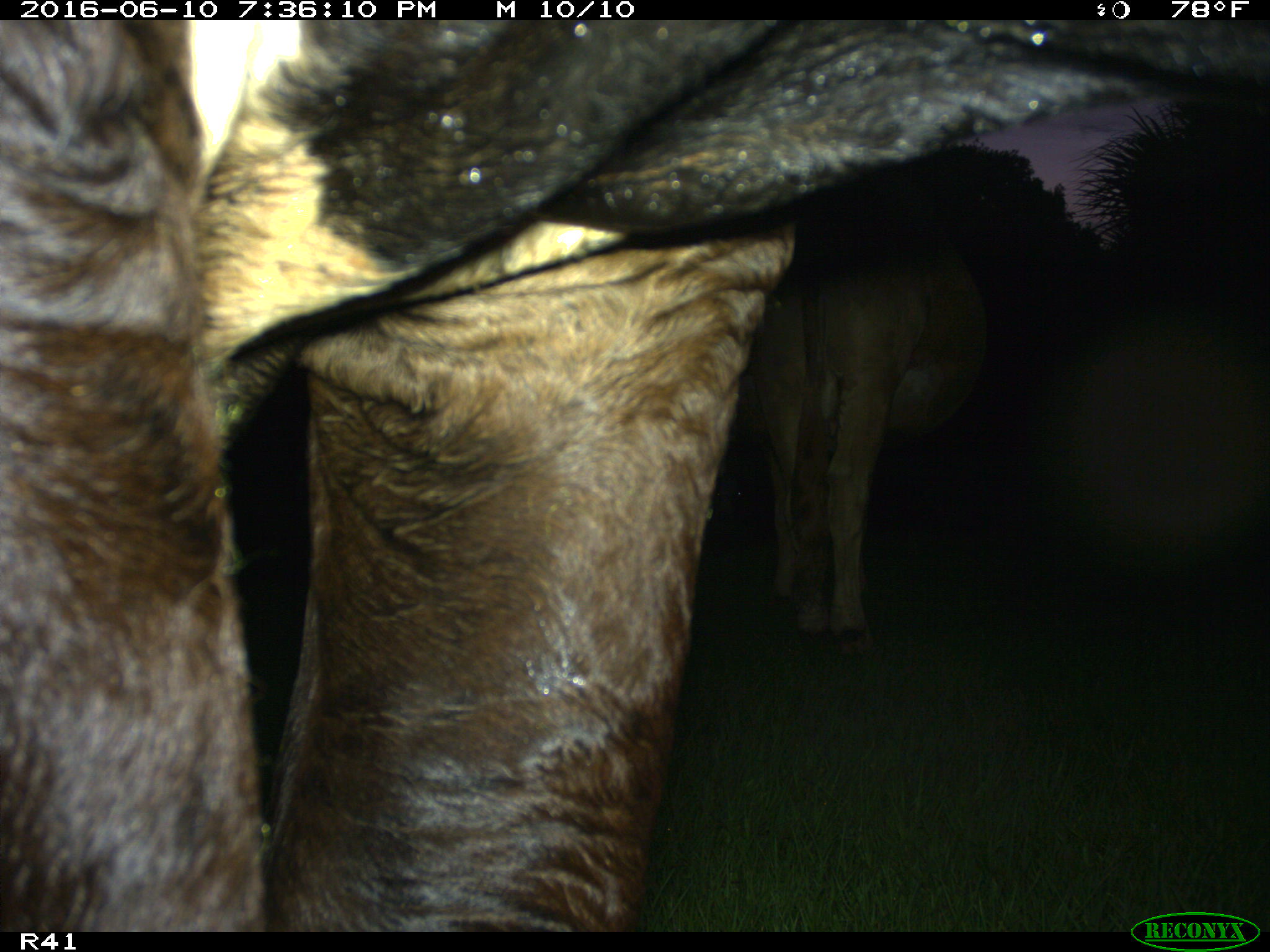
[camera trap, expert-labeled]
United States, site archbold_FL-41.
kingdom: Animalia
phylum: Chordata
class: Mammalia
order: Artiodactyla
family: Bovidae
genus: Bos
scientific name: Bos taurus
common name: domestic cow